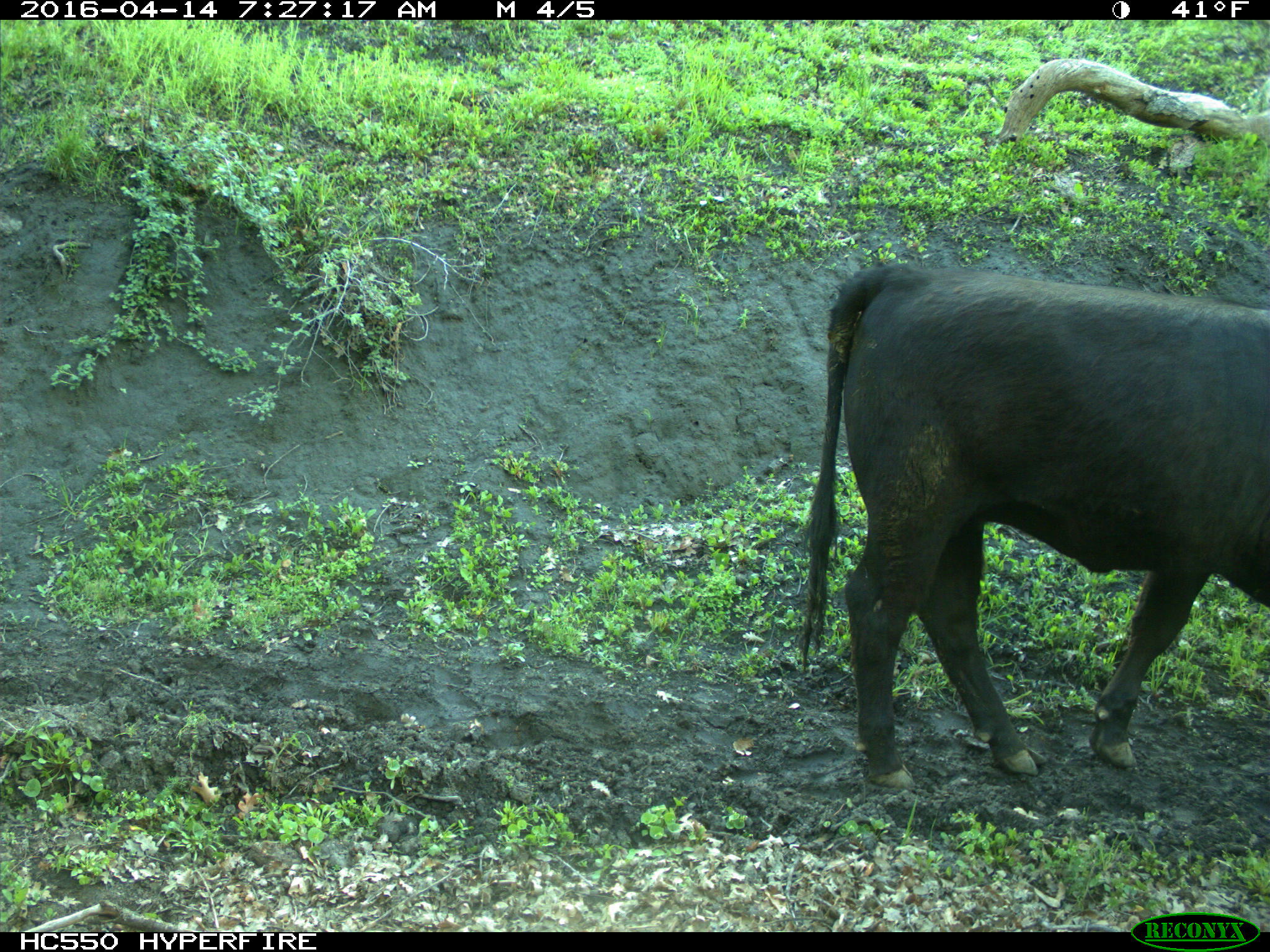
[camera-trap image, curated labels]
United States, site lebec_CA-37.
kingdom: Animalia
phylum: Chordata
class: Mammalia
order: Artiodactyla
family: Bovidae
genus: Bos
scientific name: Bos taurus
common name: domestic cow